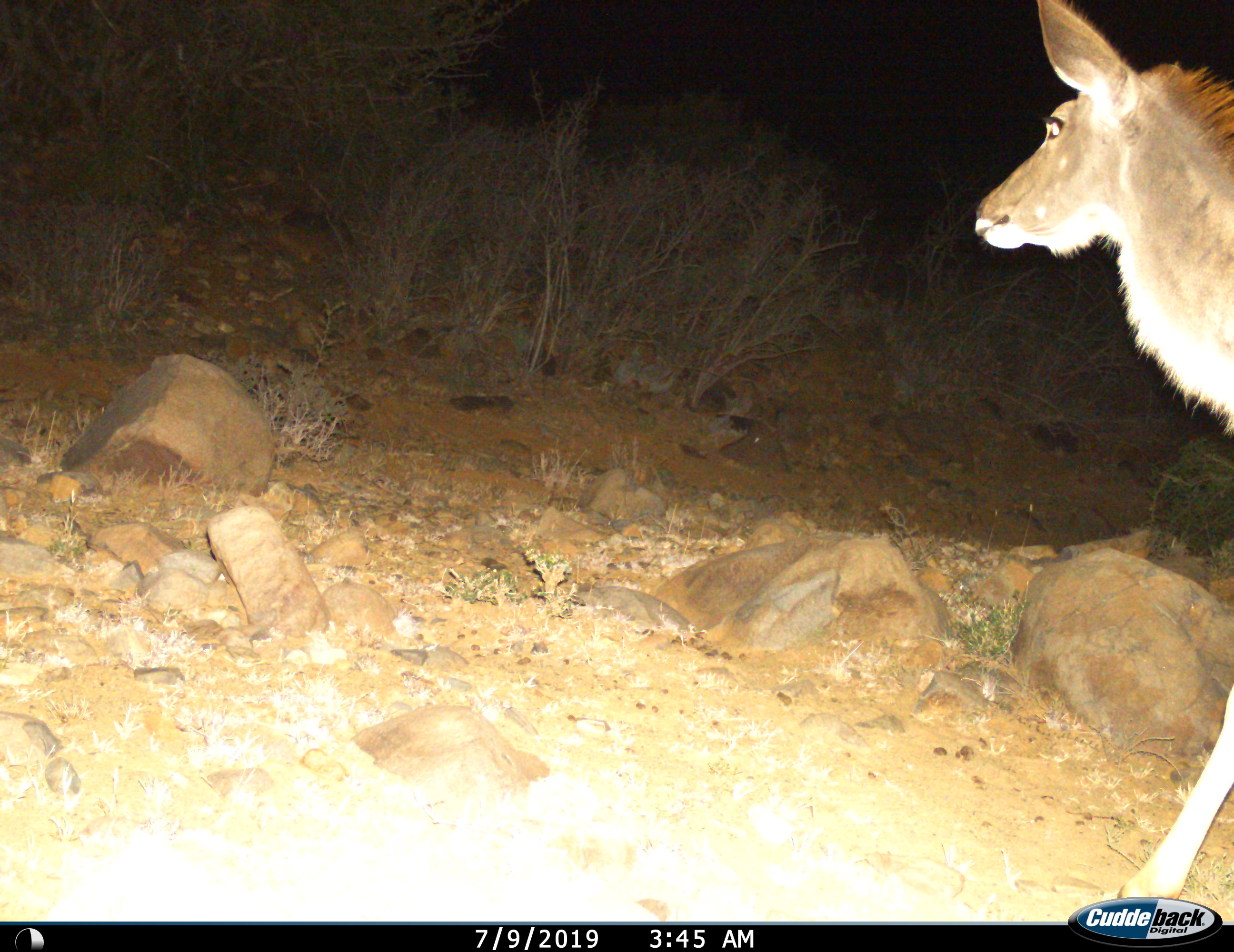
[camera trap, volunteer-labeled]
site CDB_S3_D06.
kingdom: Animalia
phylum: Chordata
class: Mammalia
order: Artiodactyla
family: Bovidae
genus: Tragelaphus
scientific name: Tragelaphus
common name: kudu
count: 1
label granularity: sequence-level